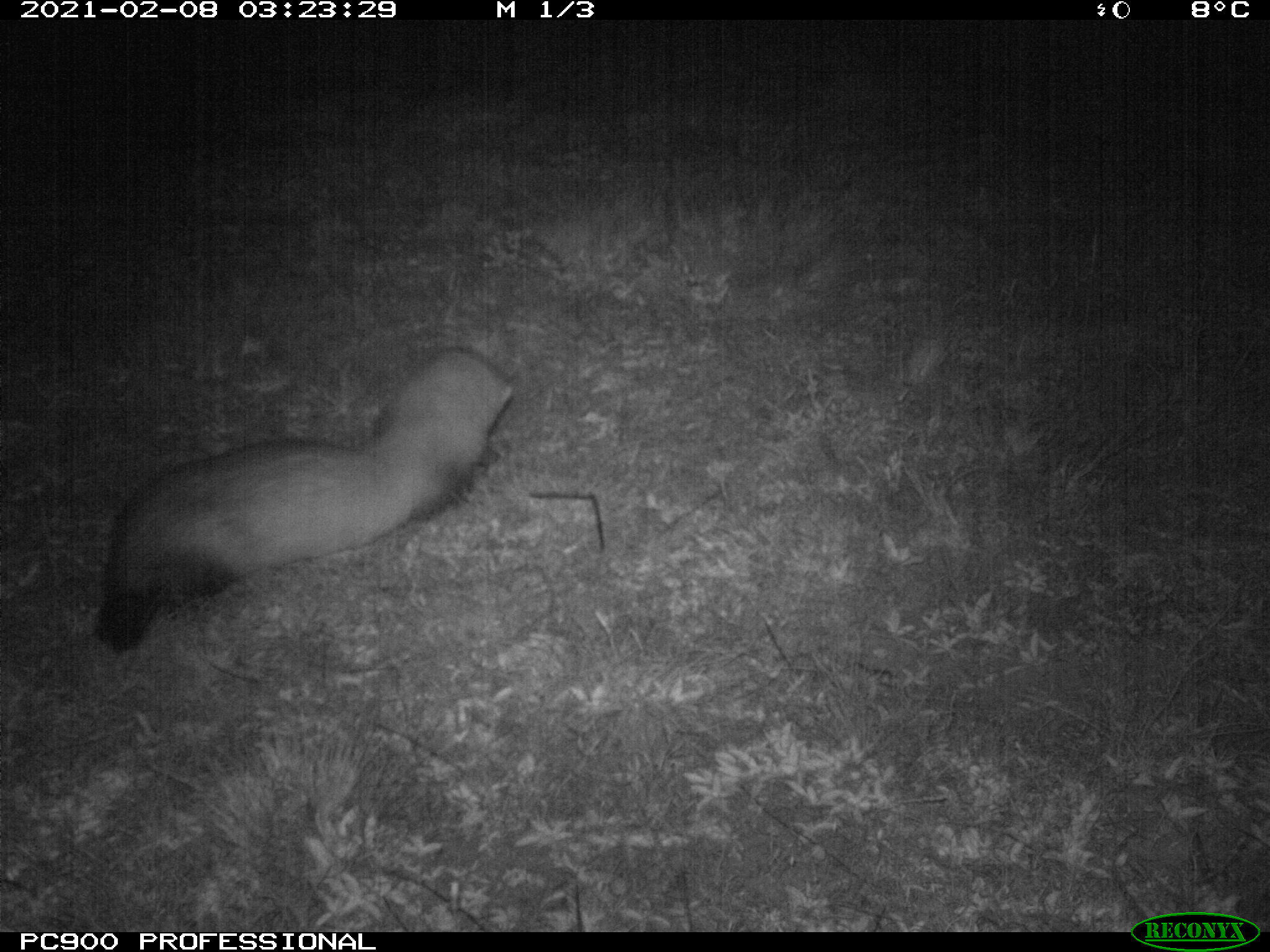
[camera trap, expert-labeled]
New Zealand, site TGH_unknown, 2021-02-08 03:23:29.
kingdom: Animalia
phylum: Chordata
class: Mammalia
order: Carnivora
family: Mustelidae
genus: Mustela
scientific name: Mustela furo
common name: ferret